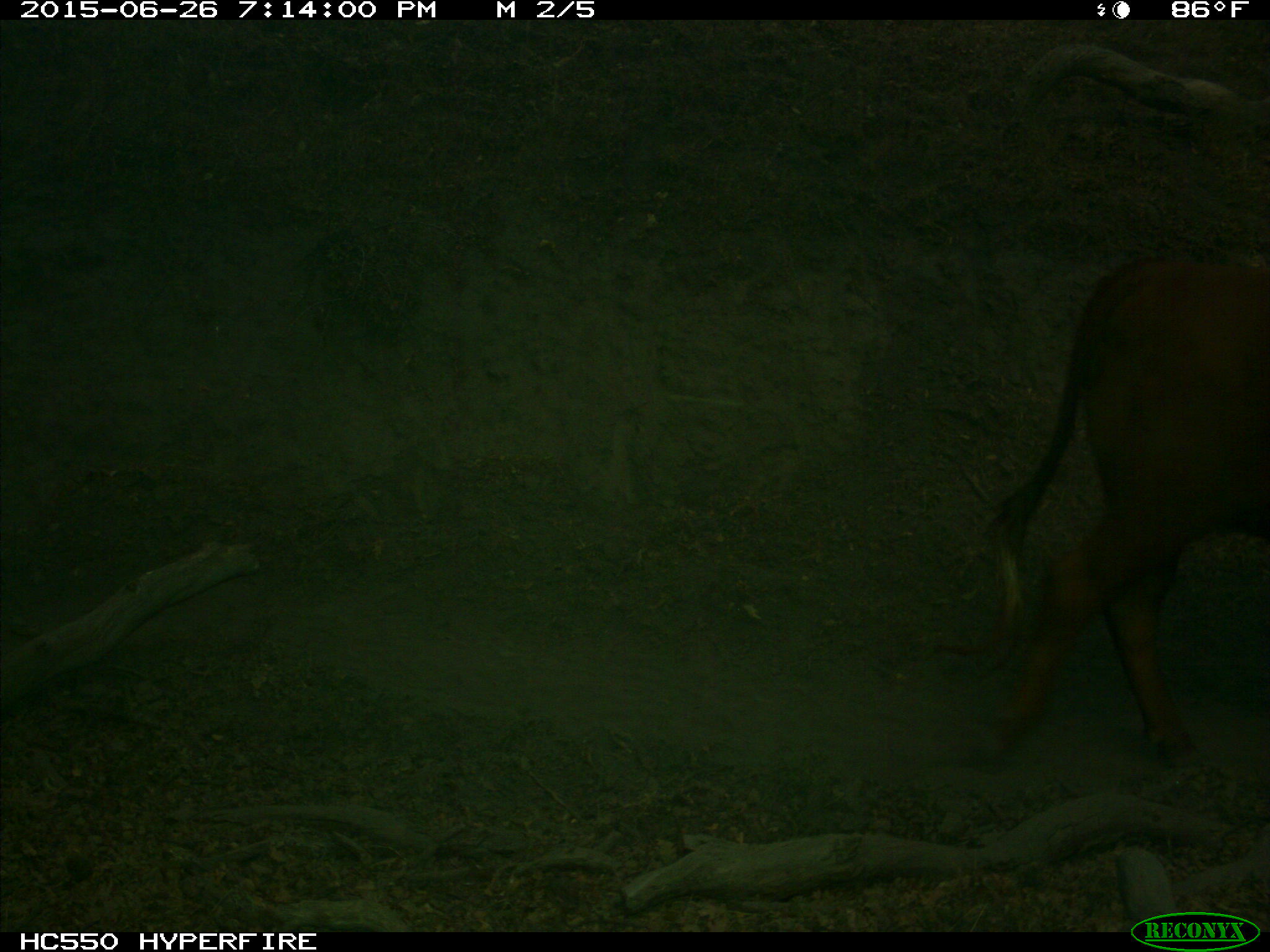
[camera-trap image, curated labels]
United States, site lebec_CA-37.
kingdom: Animalia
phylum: Chordata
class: Mammalia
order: Artiodactyla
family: Bovidae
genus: Bos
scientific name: Bos taurus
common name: domestic cow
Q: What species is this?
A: Bos taurus (domestic cow).